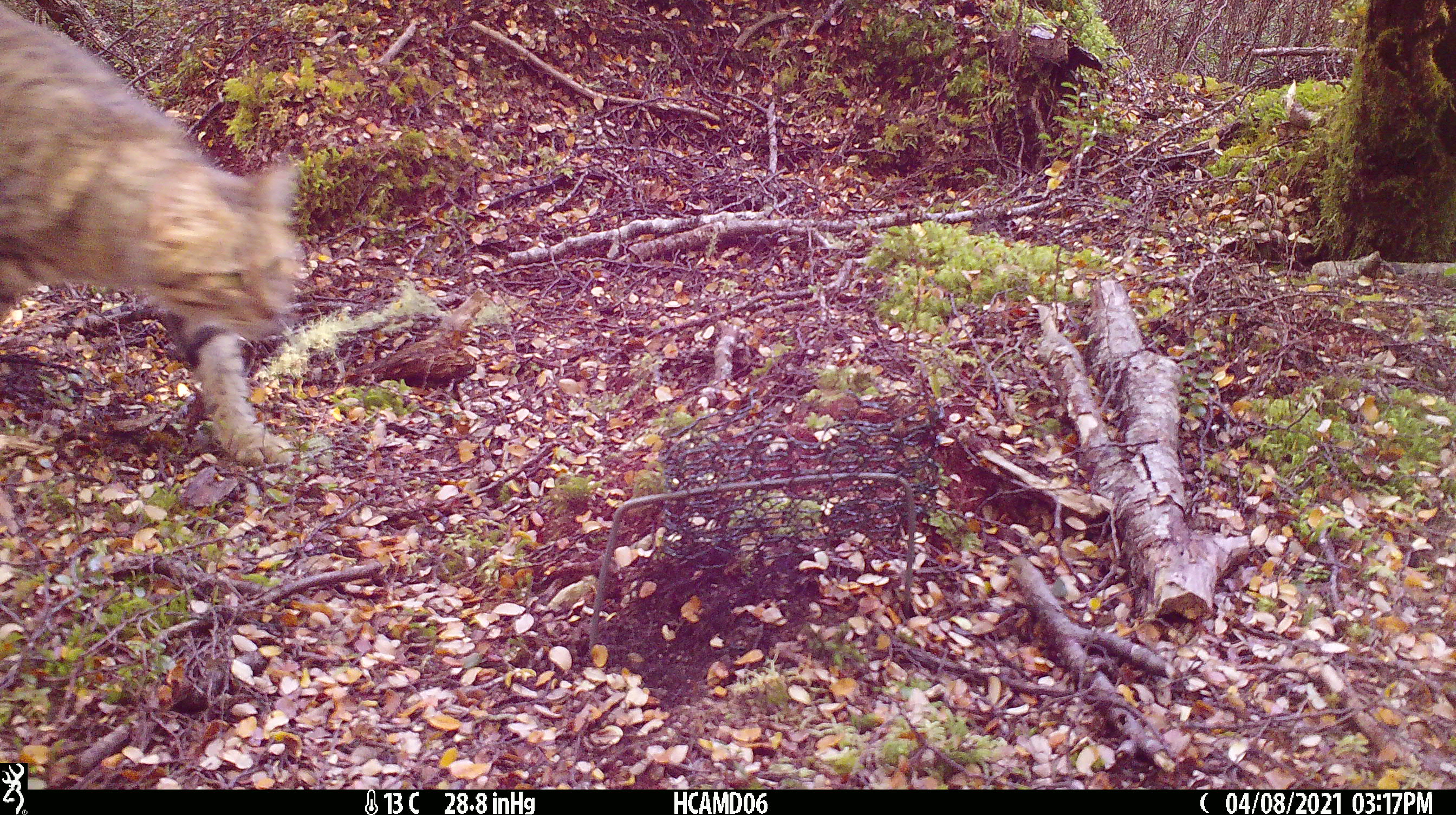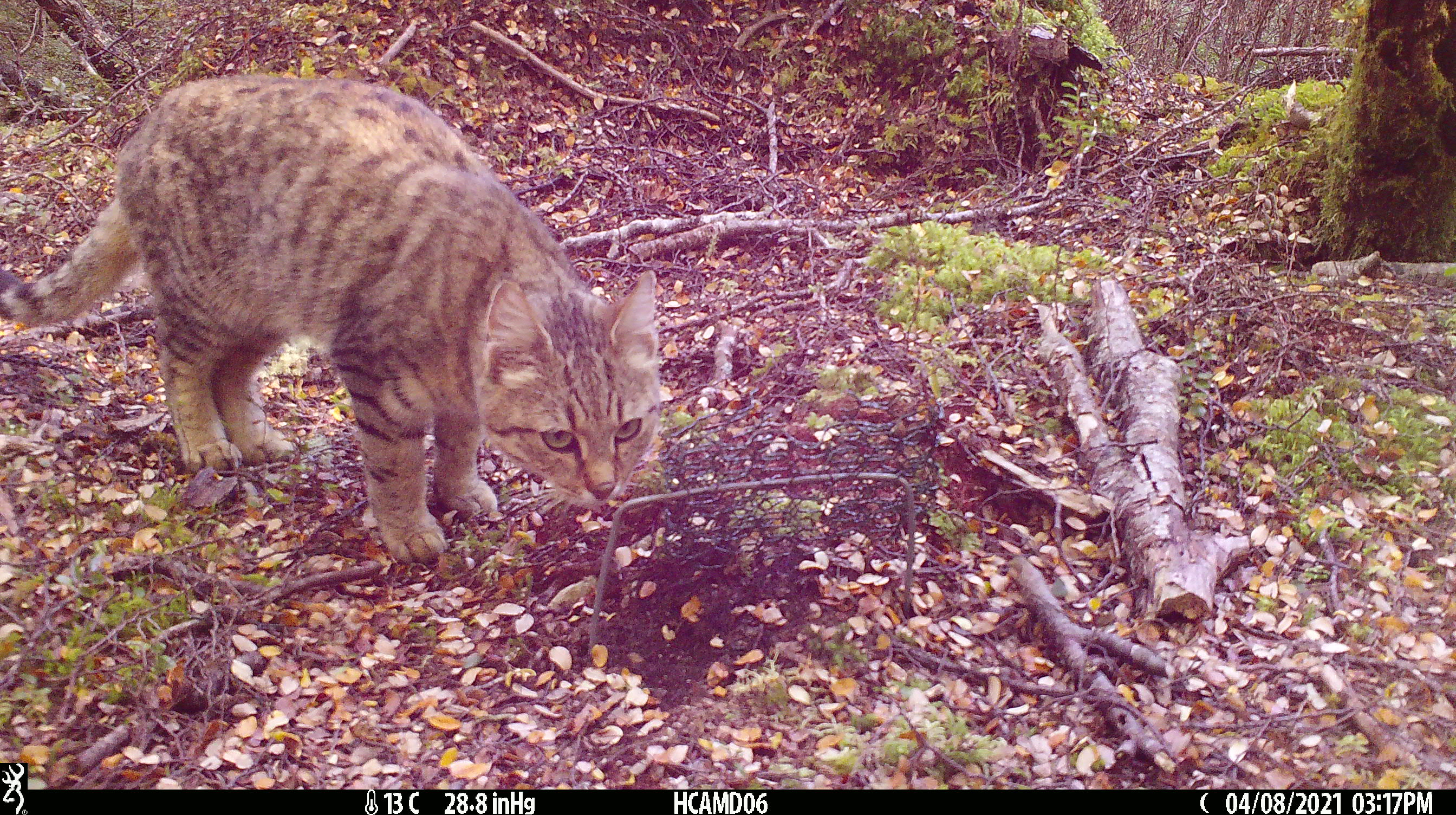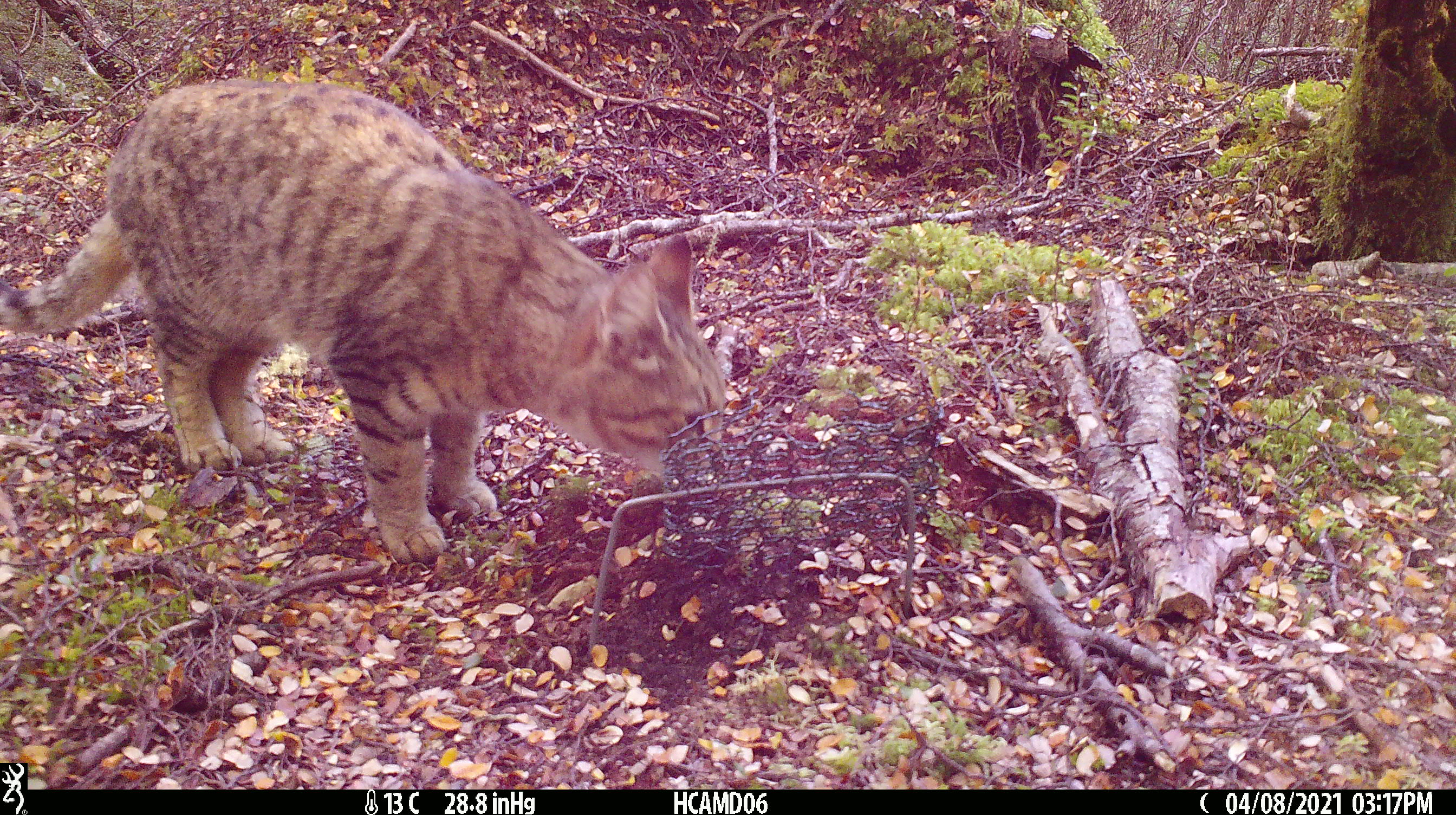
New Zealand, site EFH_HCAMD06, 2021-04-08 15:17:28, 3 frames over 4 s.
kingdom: Animalia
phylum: Chordata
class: Mammalia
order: Carnivora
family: Felidae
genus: Felis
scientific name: Felis catus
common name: domestic cat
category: cat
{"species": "cat (domestic cat) (Felis catus)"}